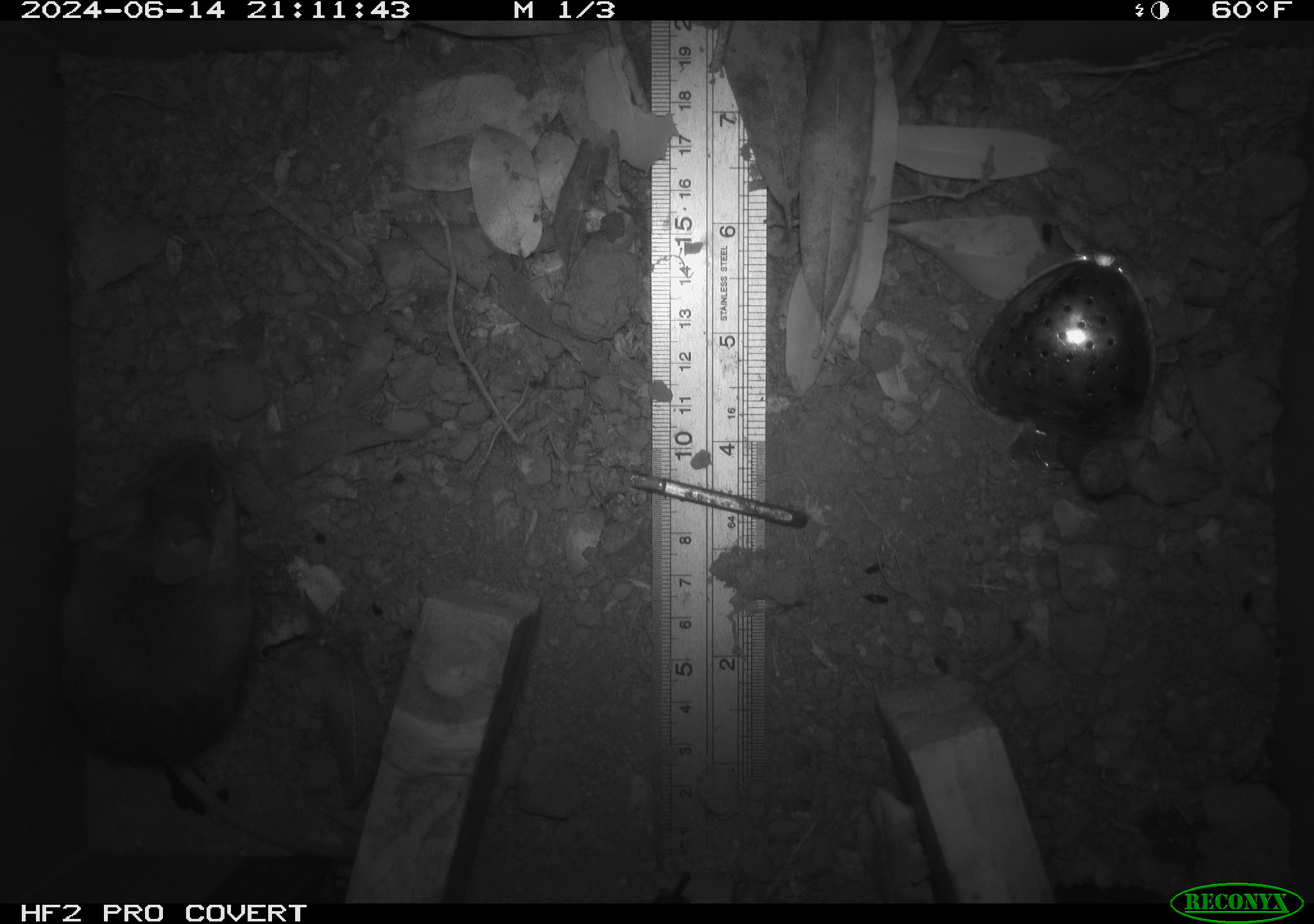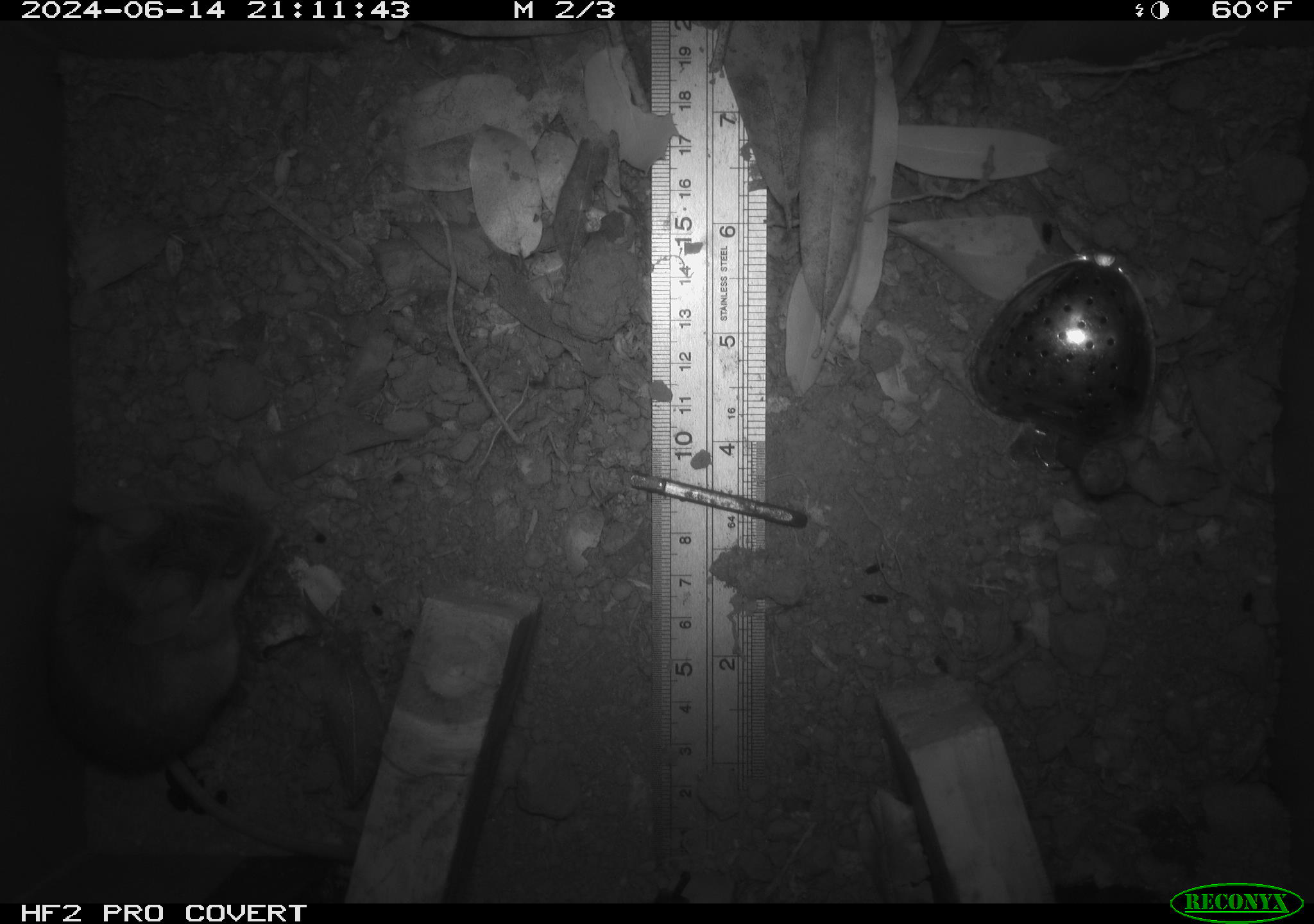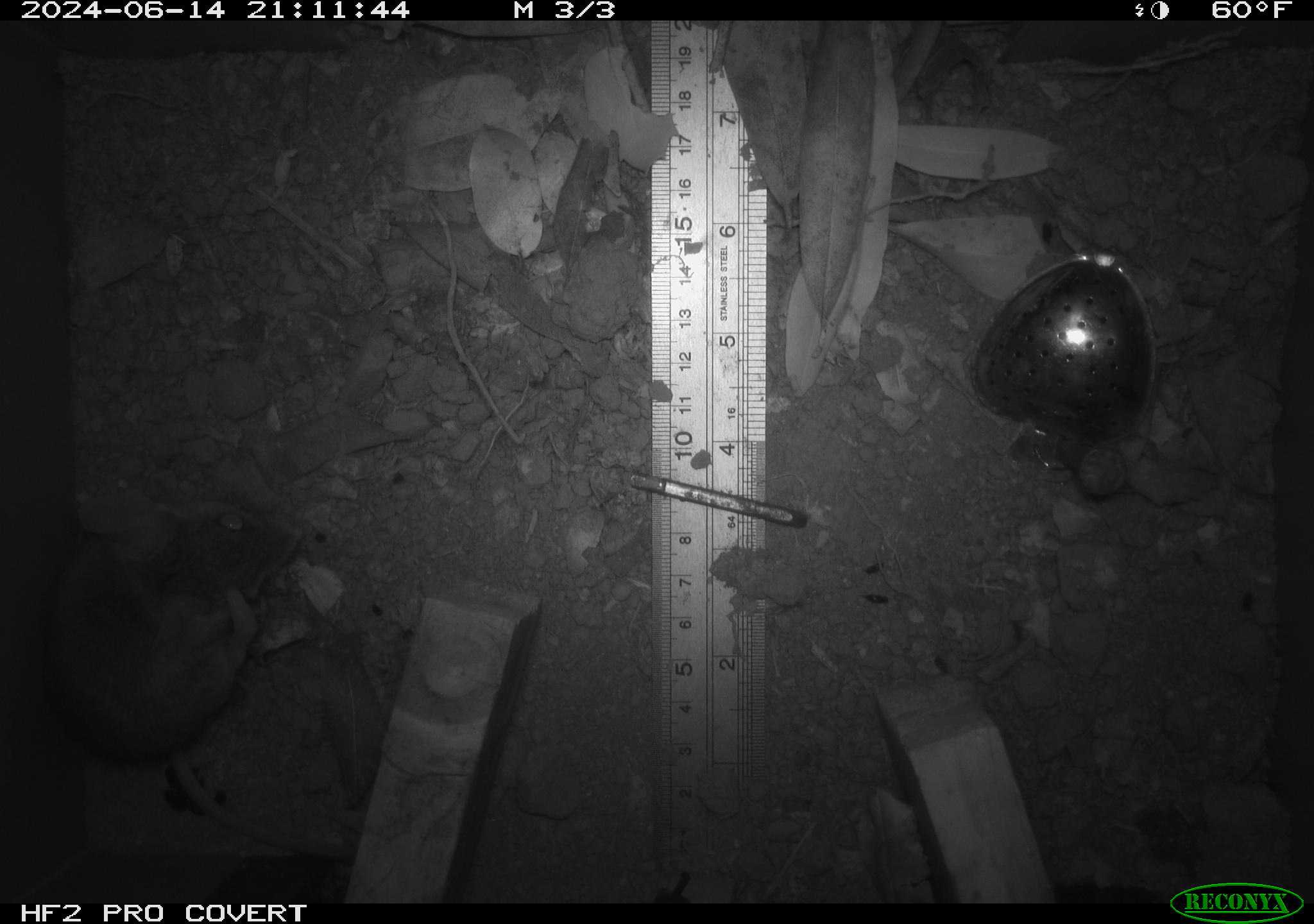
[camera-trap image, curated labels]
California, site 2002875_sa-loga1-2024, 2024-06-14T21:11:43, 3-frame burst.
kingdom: Animalia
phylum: Chordata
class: Mammalia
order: Rodentia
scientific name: Rodentia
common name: mouse species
Mouse species (Rodentia).